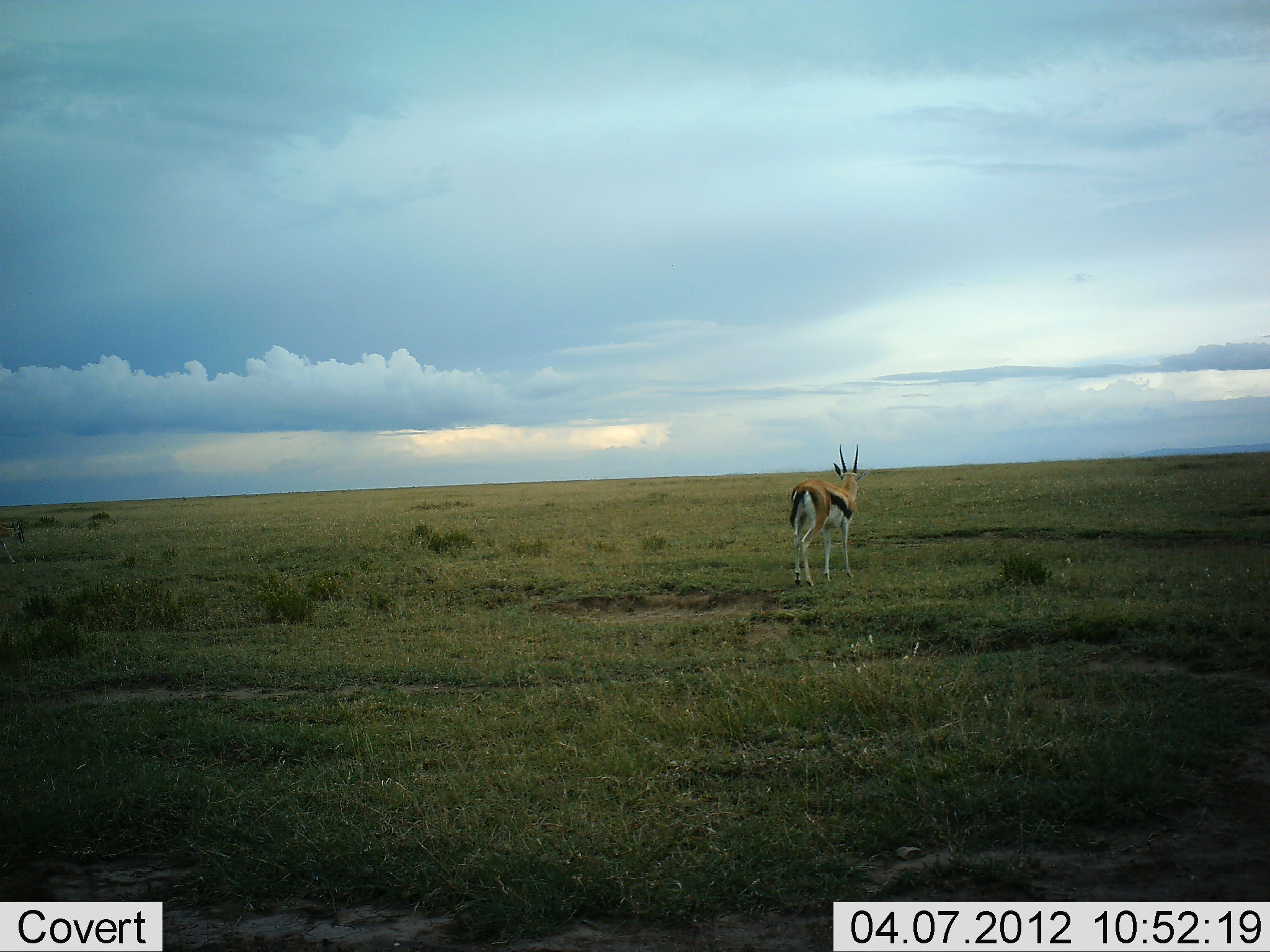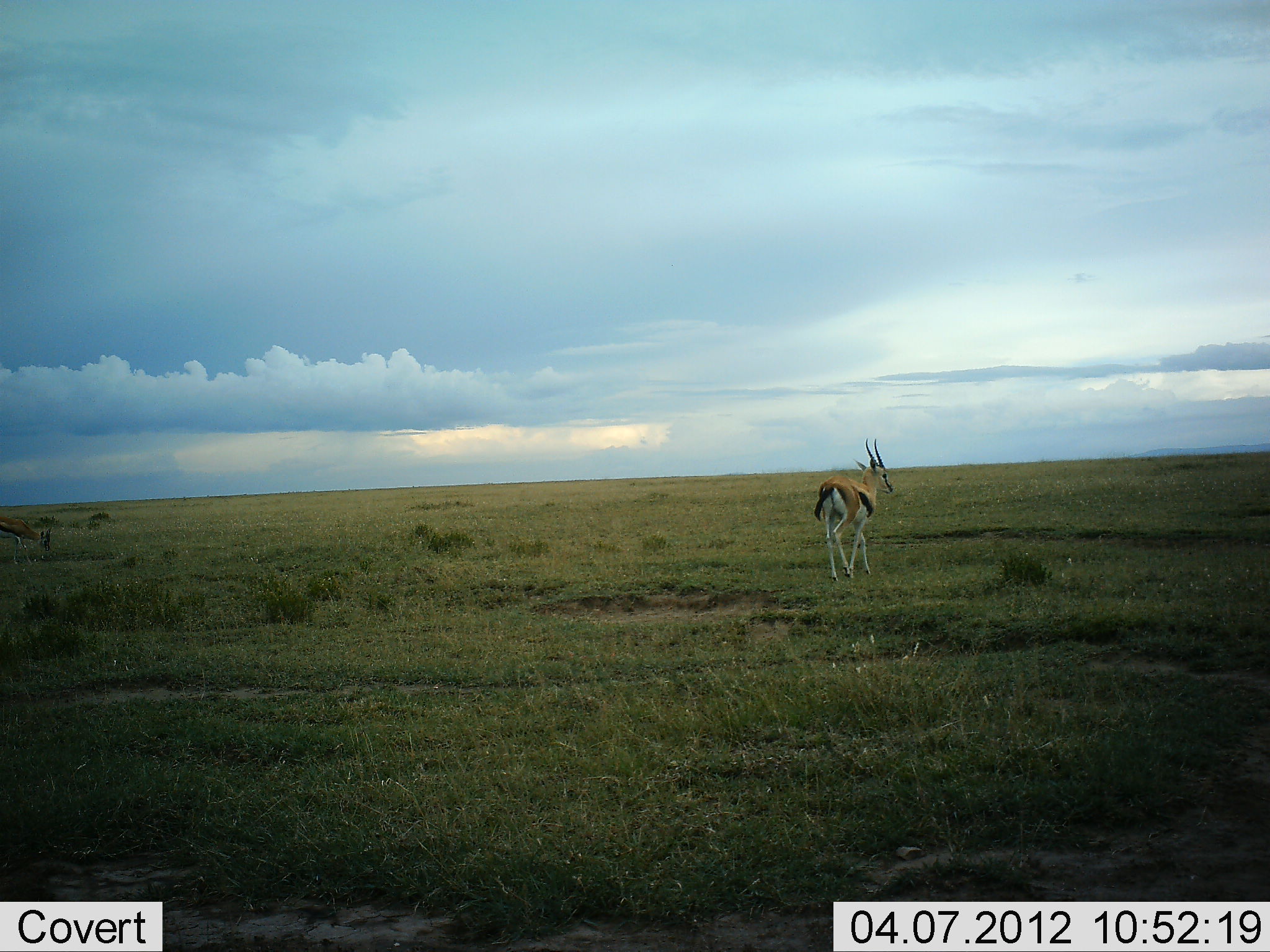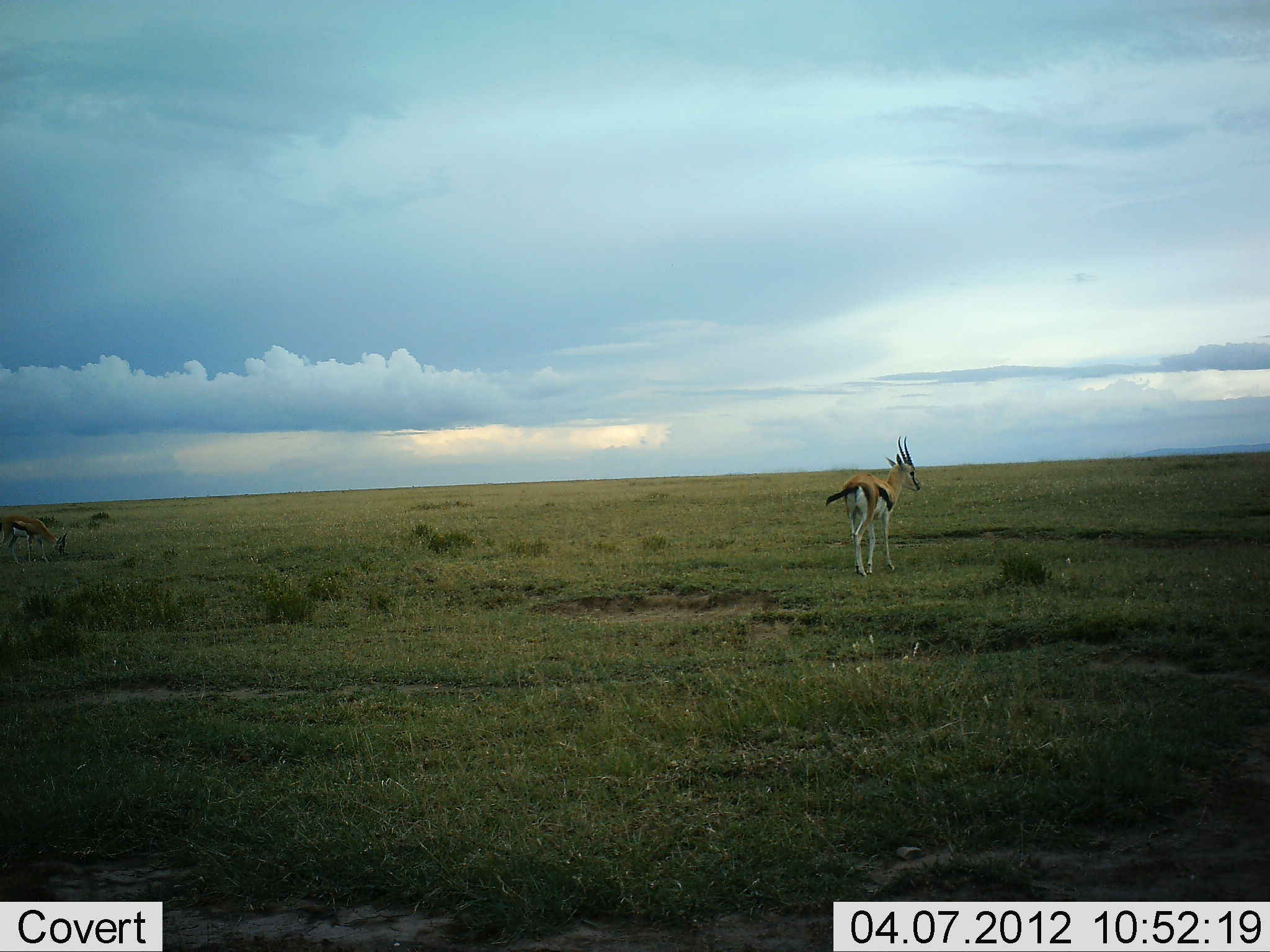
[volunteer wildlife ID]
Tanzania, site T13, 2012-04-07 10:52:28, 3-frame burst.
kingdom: Animalia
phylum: Chordata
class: Mammalia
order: Artiodactyla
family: Bovidae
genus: Eudorcas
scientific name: Eudorcas thomsonii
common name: thomson's gazelle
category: gazellethomsons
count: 2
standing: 13%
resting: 0%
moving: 96%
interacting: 0%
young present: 0%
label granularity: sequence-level